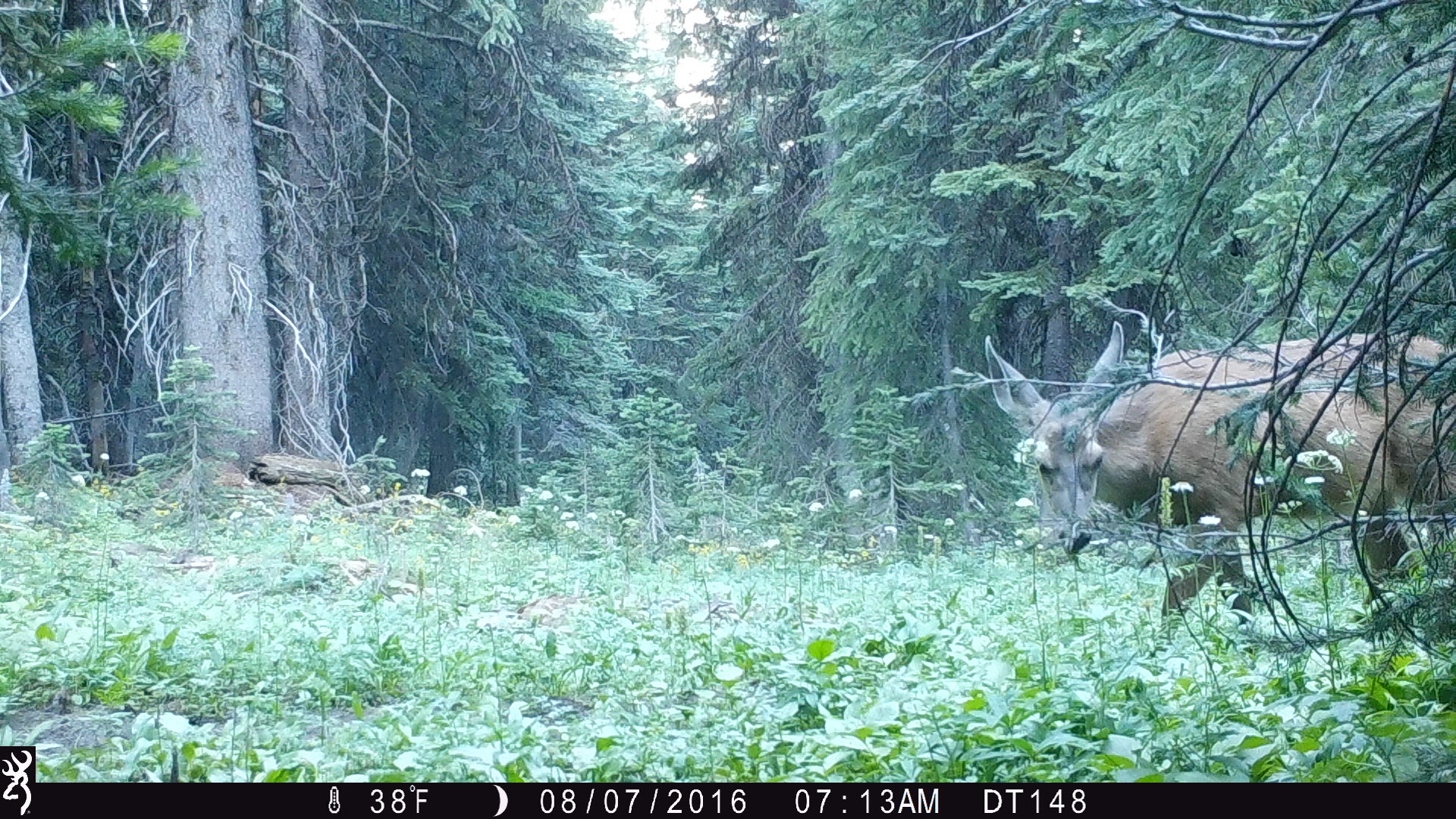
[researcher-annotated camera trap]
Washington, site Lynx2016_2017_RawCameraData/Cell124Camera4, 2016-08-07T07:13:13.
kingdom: Animalia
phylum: Chordata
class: Mammalia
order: Artiodactyla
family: Cervidae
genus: Odocoileus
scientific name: Odocoileus hemionus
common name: mule deer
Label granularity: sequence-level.